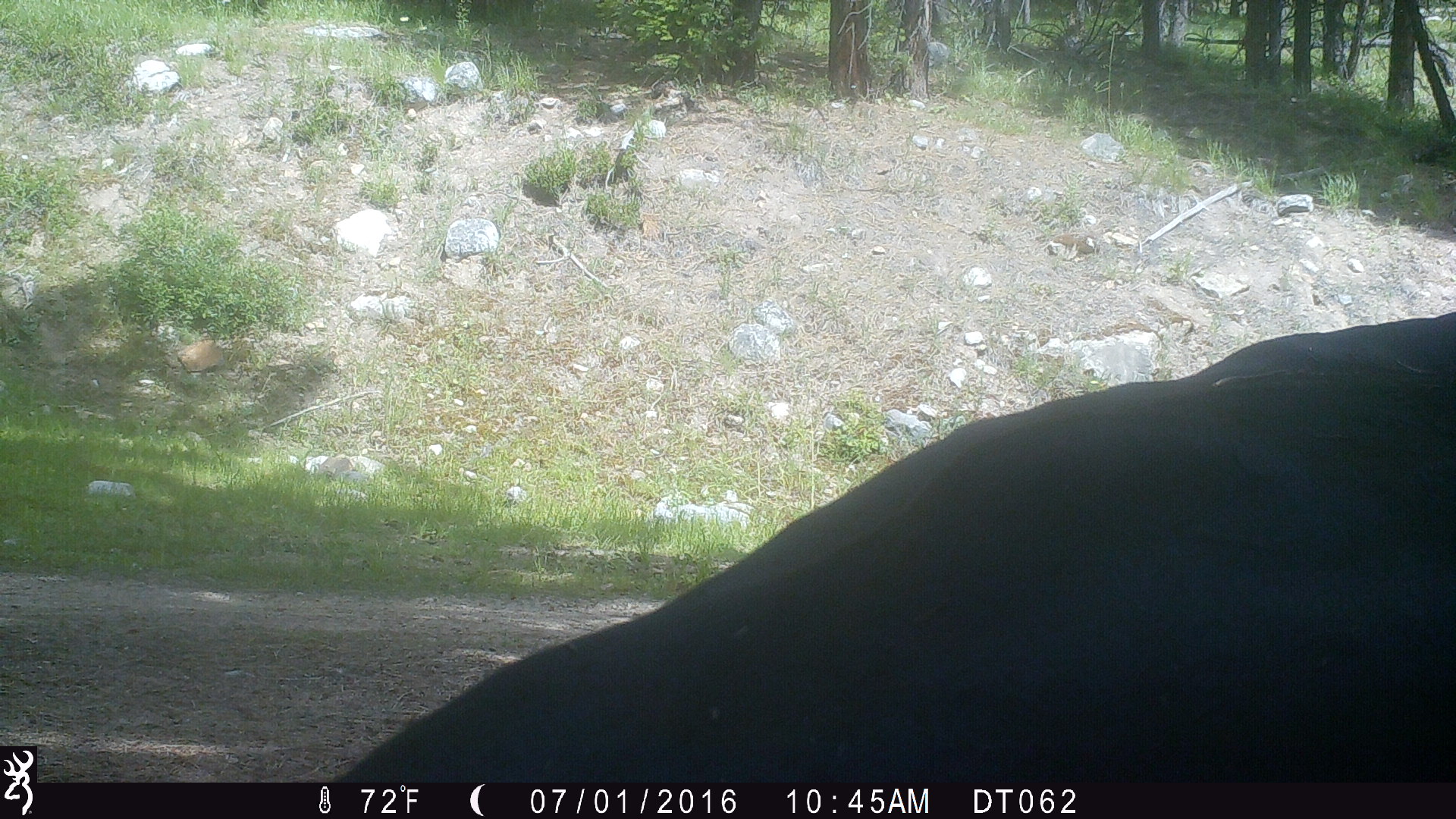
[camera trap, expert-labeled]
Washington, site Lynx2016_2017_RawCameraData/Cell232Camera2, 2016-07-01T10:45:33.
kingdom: Animalia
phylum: Chordata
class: Mammalia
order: Artiodactyla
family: Bovidae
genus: Bos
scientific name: Bos taurus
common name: domestic cattle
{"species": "domestic cattle (Bos taurus)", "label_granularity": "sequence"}